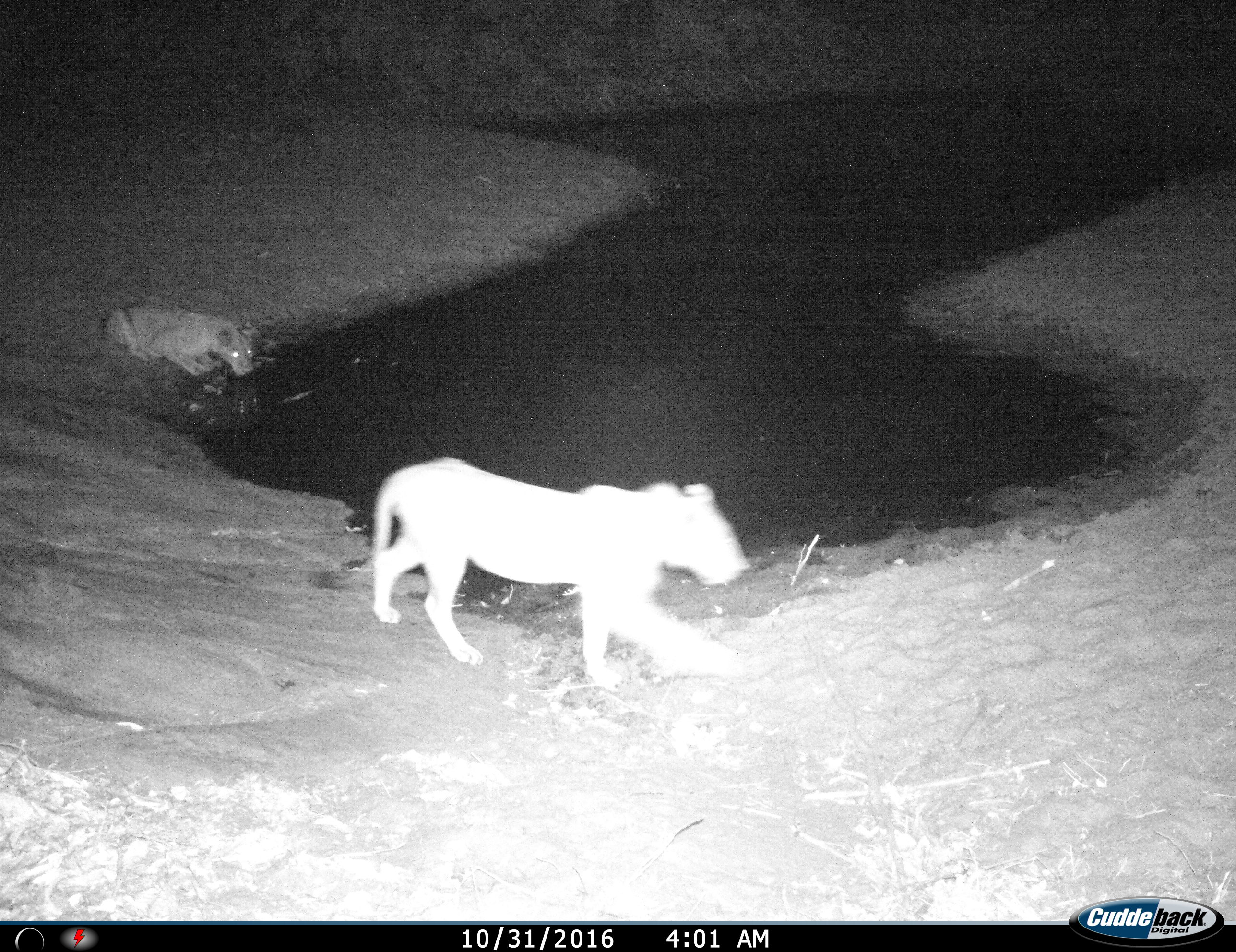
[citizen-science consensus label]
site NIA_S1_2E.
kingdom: Animalia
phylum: Chordata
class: Mammalia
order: Carnivora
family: Felidae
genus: Panthera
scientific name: Panthera leo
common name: lion female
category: lionfemale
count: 2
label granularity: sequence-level